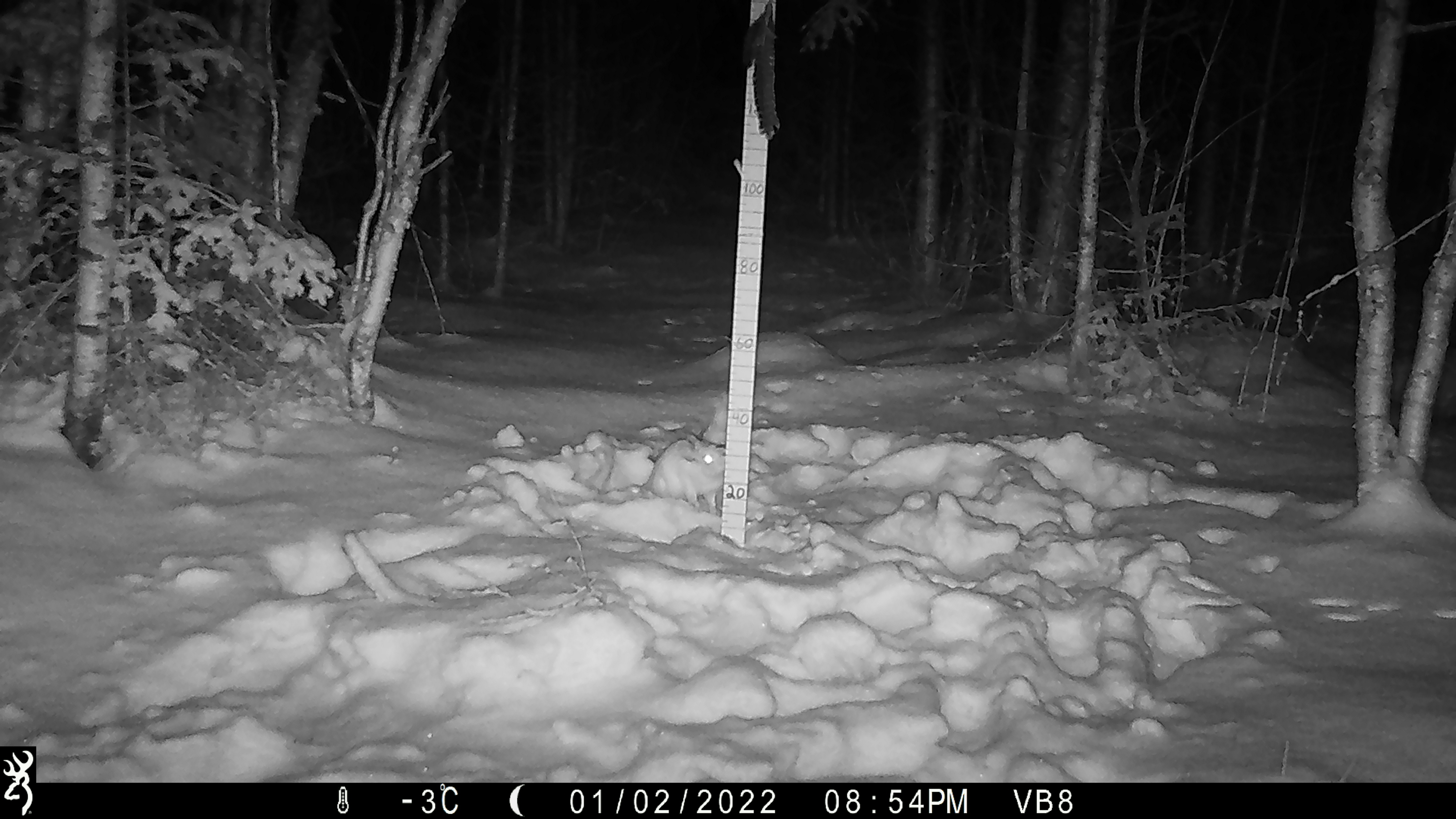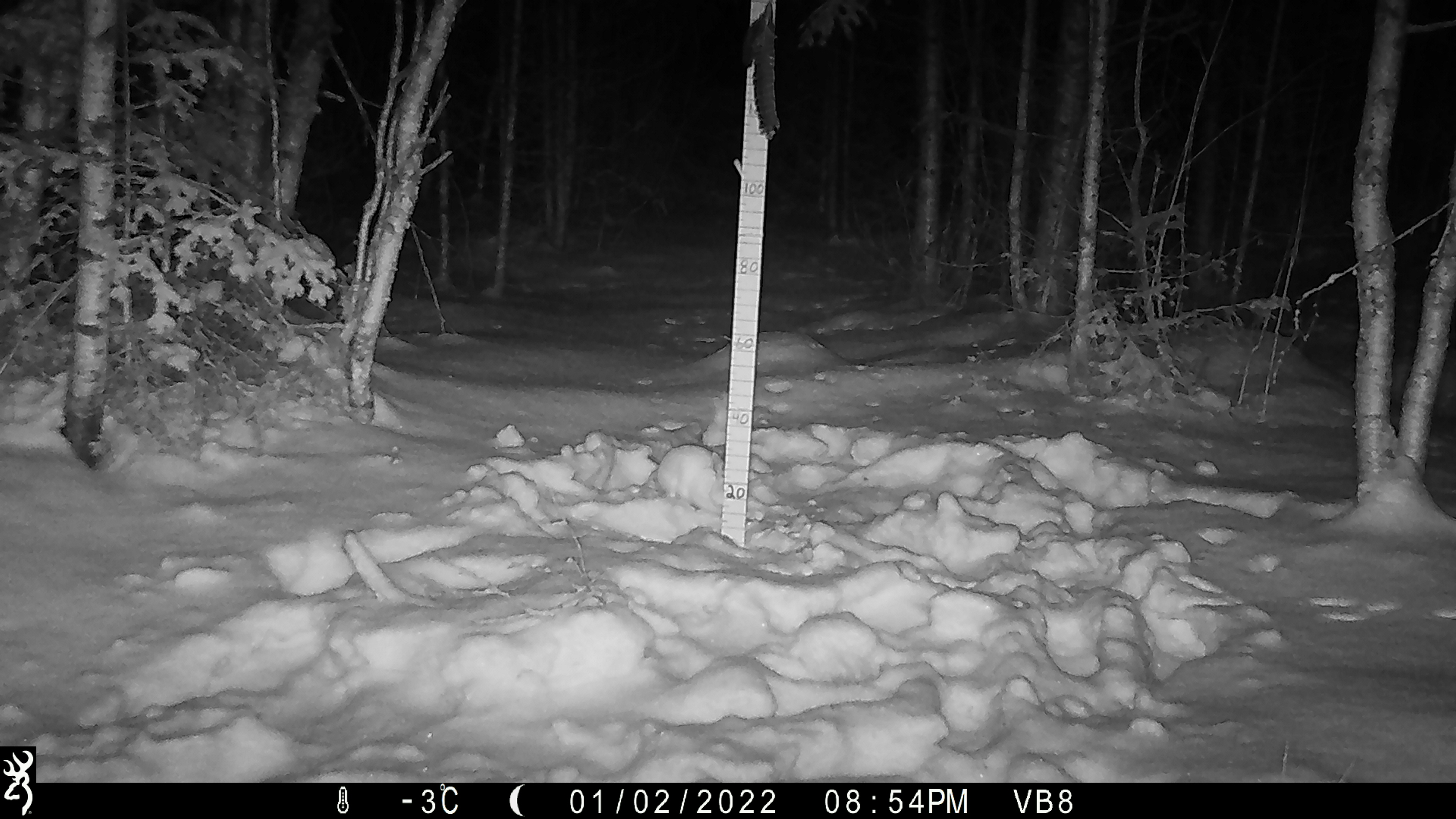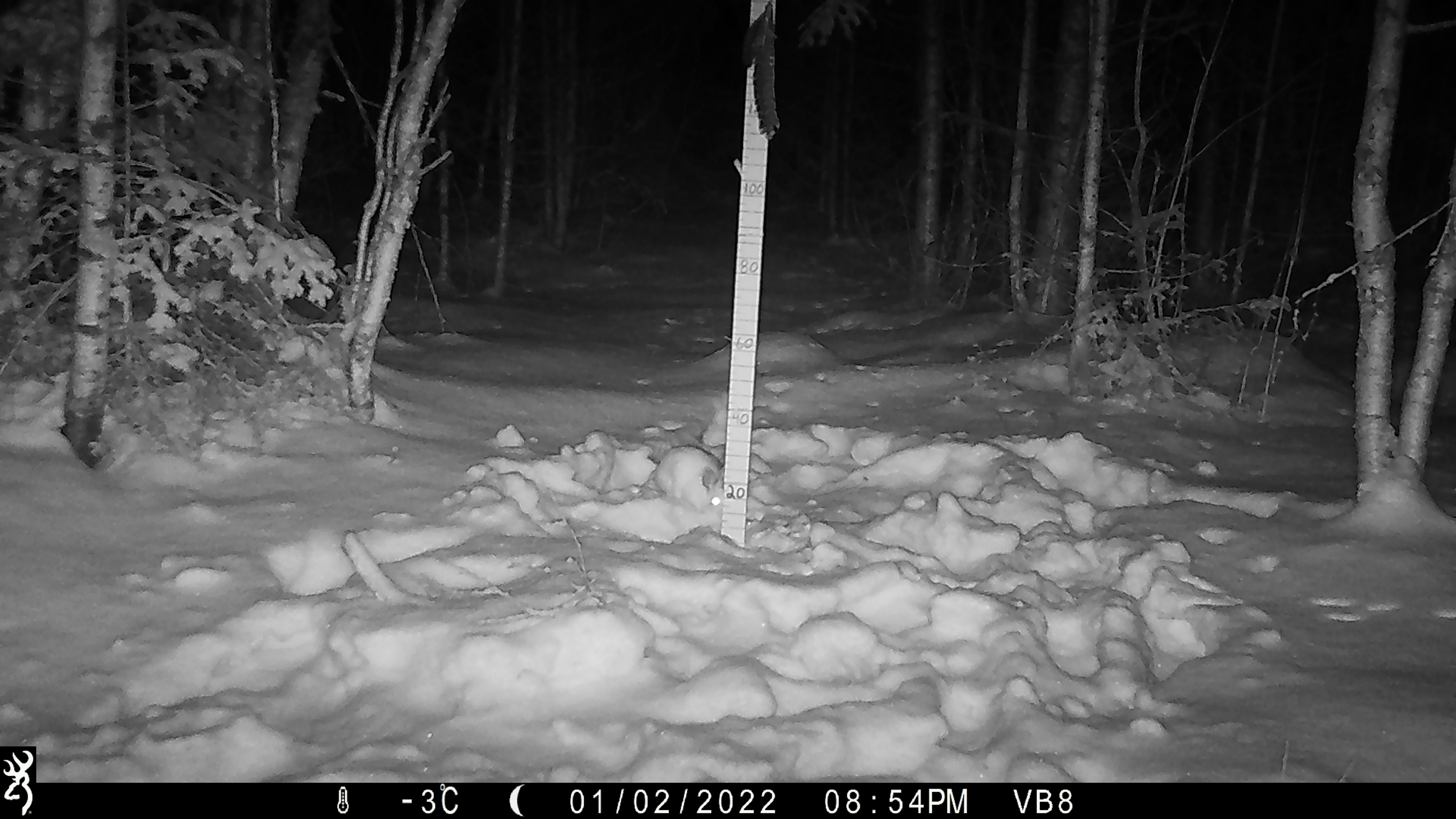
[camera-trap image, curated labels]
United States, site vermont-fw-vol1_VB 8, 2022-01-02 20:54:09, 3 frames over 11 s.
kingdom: Animalia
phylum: Chordata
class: Mammalia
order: Lagomorpha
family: Leporidae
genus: Lepus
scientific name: Lepus americanus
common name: snowshoe hare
Snowshoe hare (Lepus americanus).